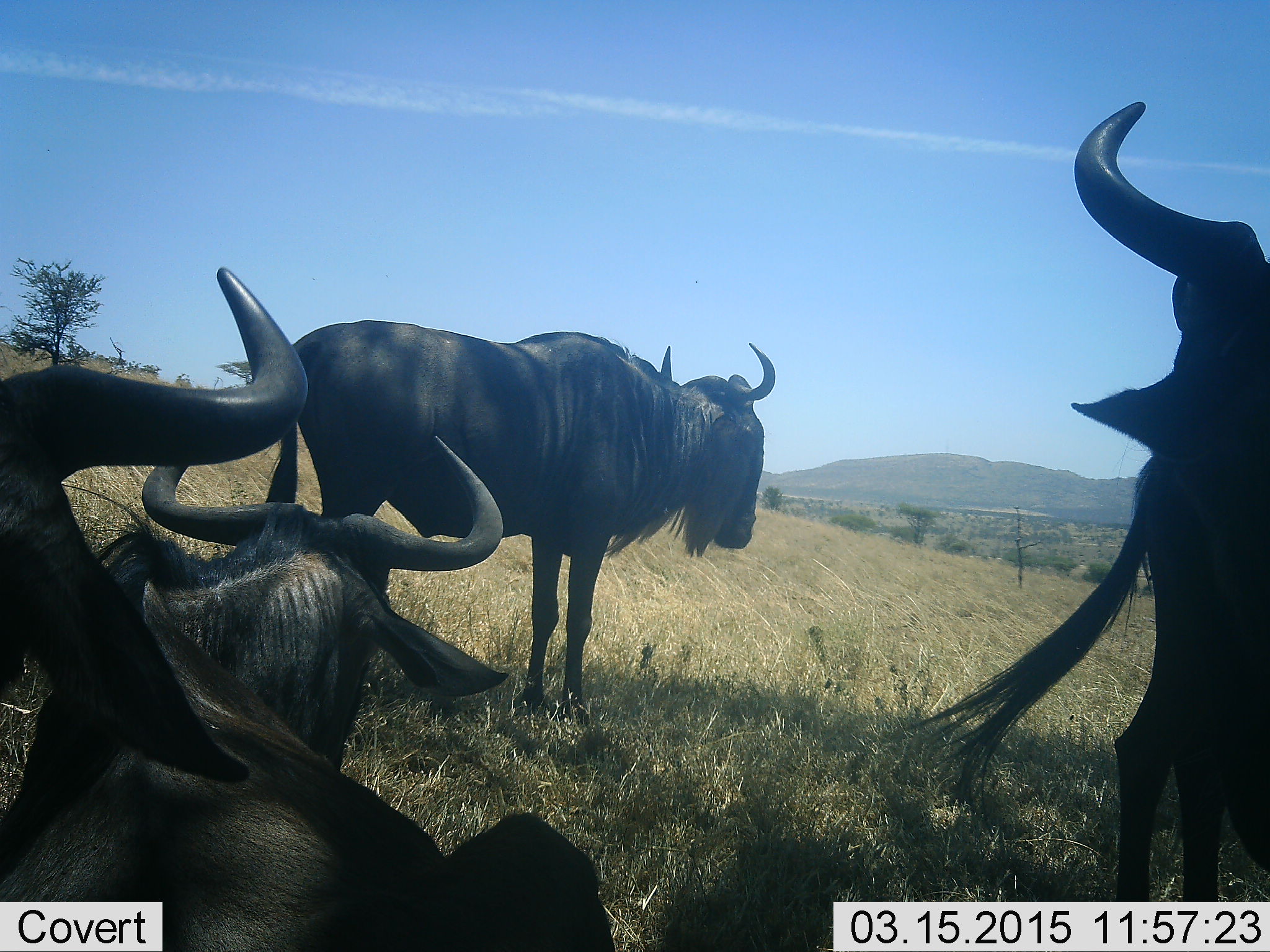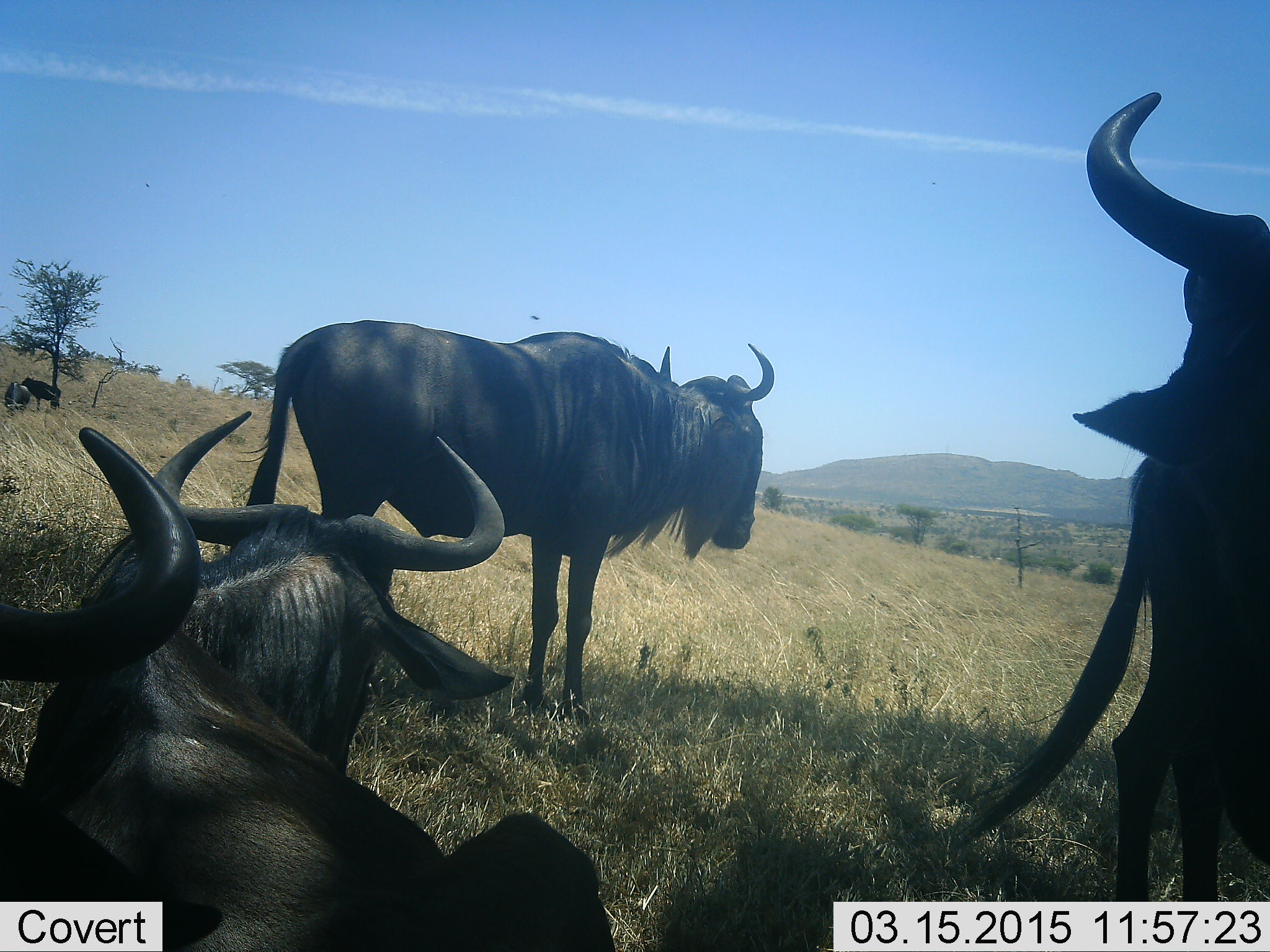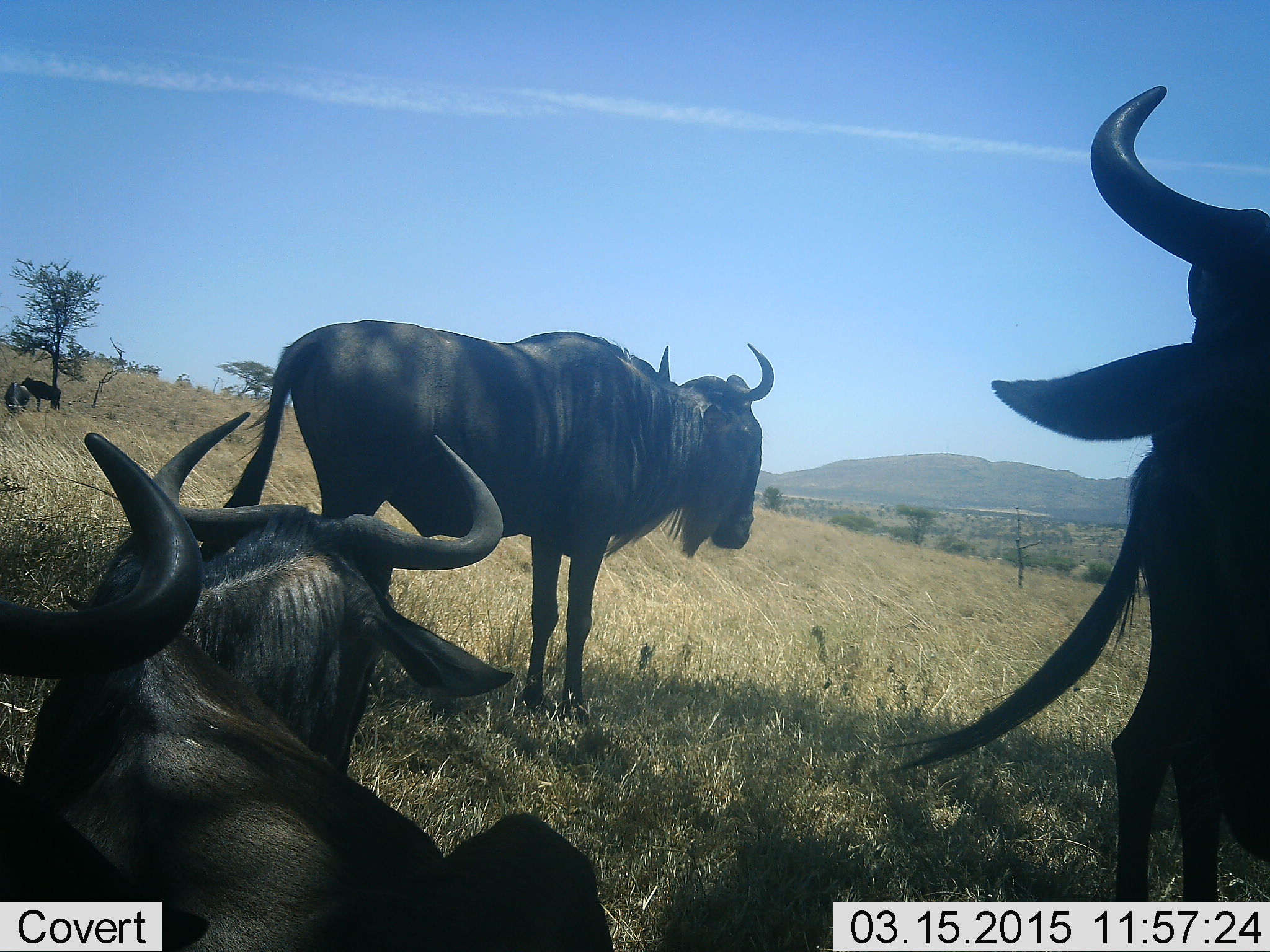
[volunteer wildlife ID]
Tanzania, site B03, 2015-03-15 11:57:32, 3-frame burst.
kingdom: Animalia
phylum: Chordata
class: Mammalia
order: Artiodactyla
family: Bovidae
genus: Connochaetes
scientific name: Connochaetes taurinus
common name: blue wildebeest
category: wildebeest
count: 4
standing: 67%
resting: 89%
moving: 11%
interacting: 0%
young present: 0%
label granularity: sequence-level